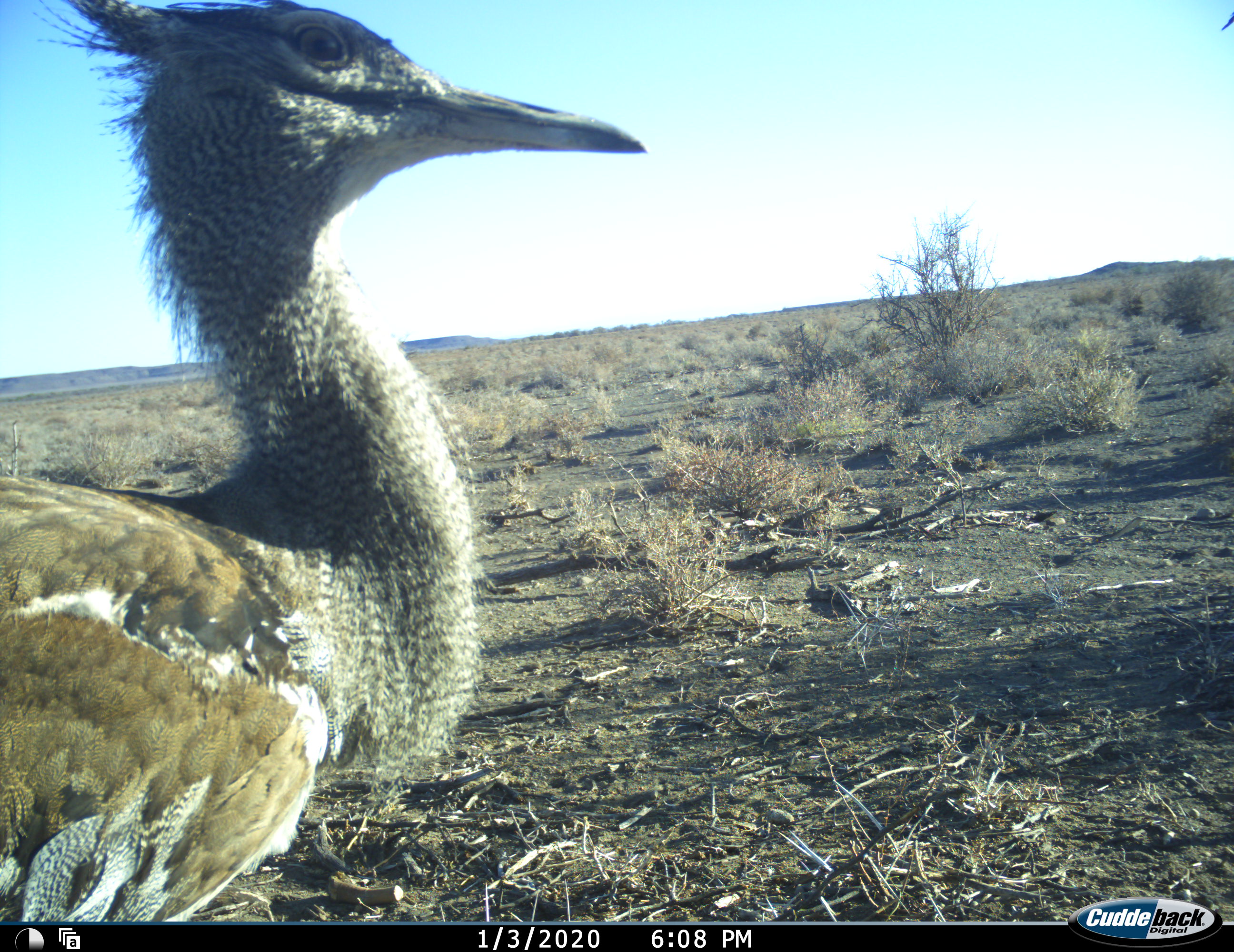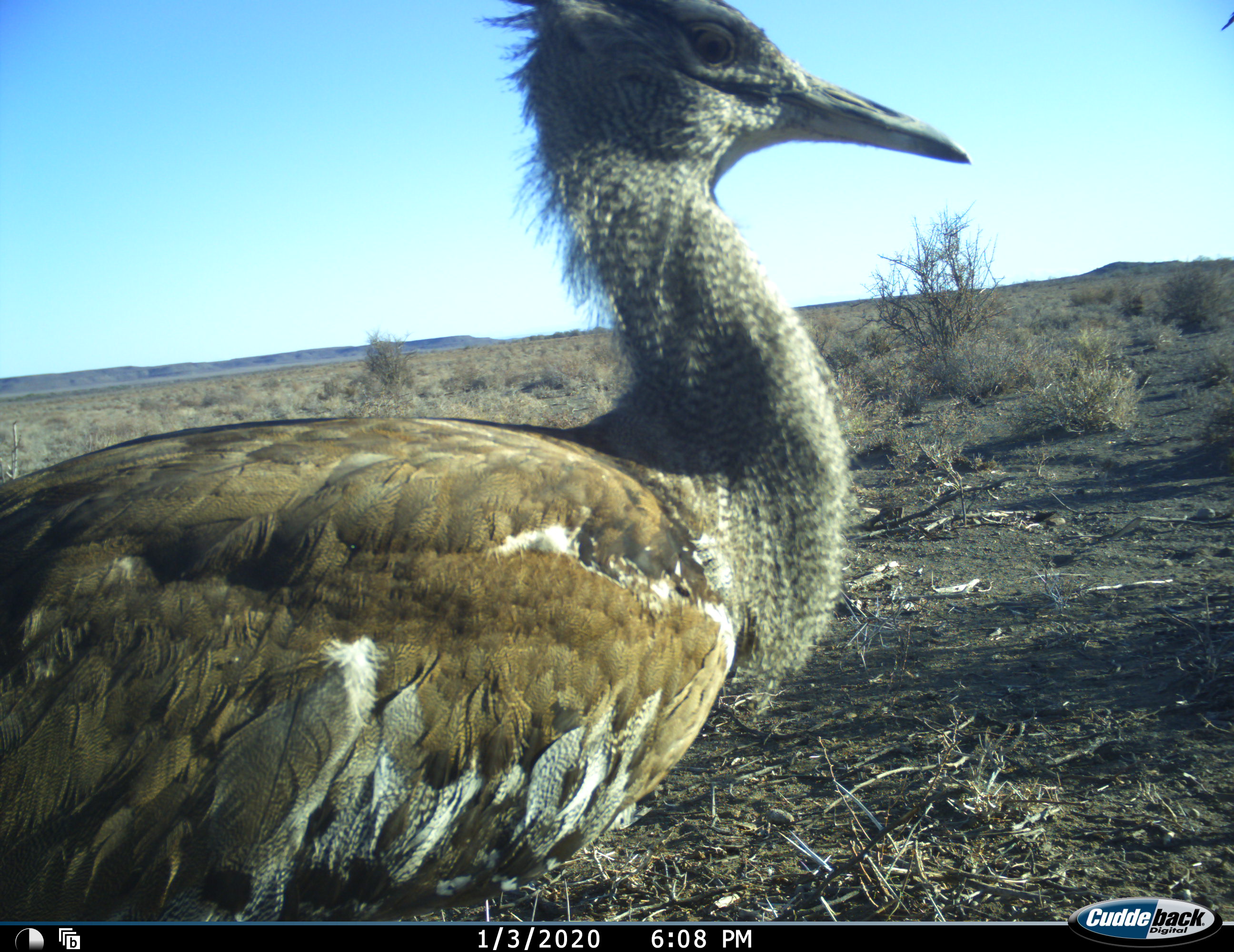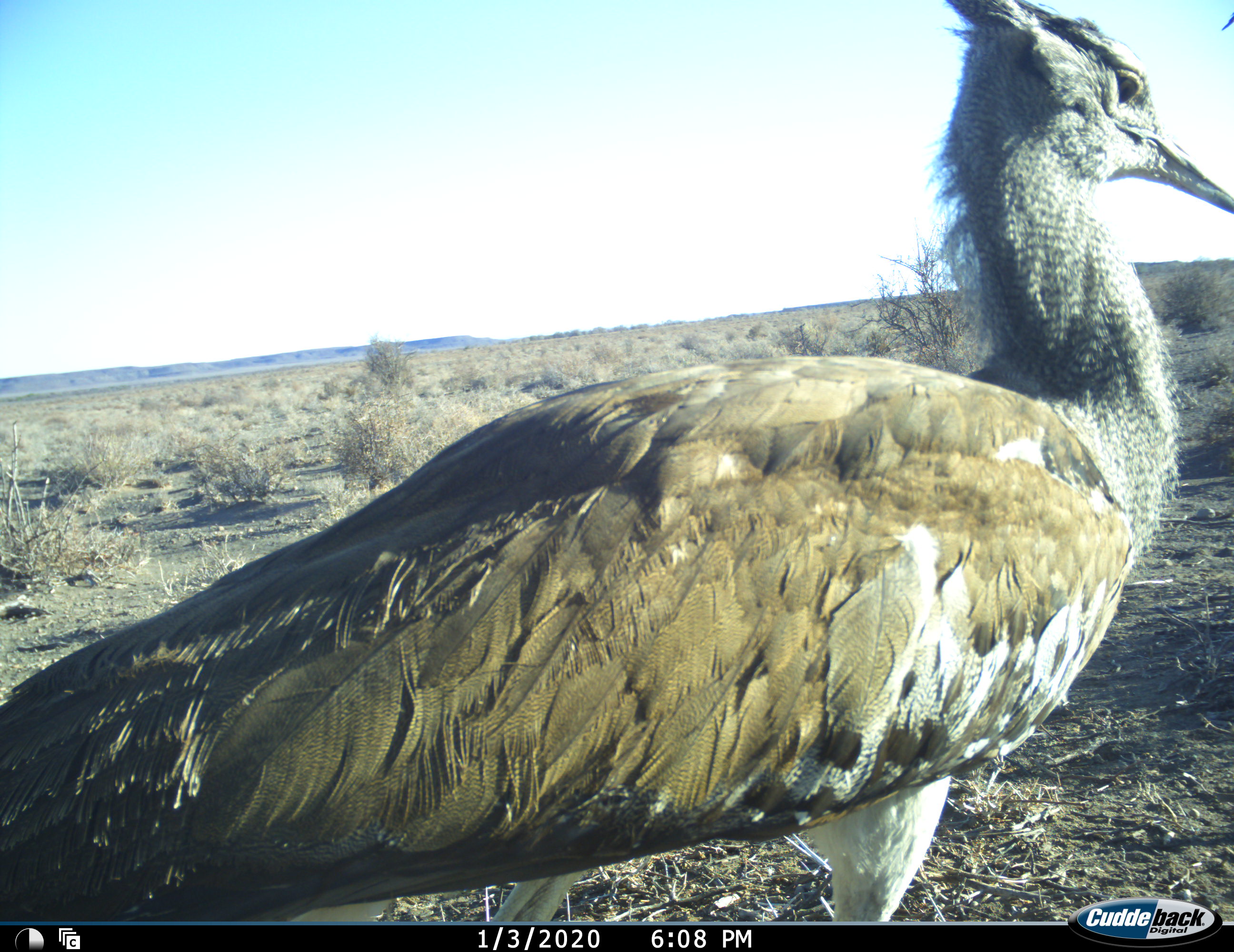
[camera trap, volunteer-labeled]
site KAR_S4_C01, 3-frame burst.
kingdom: Animalia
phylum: Chordata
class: Aves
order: Otidiformes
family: Otididae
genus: Ardeotis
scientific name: Ardeotis kori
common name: kori bustard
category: bustardkori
Bustardkori (kori bustard) (Ardeotis kori), count 1. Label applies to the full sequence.